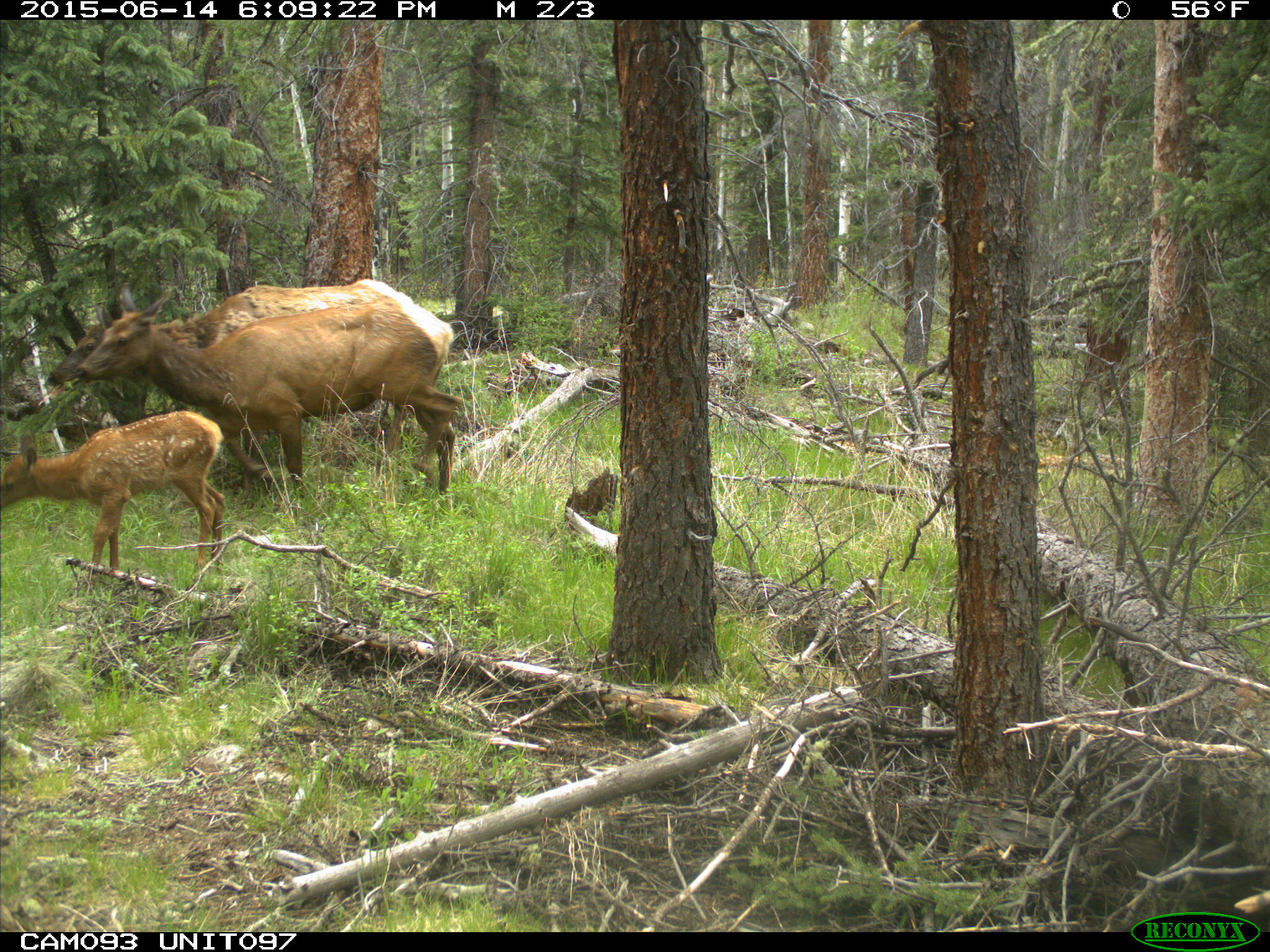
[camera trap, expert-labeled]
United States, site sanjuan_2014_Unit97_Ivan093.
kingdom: Animalia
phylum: Chordata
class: Mammalia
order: Artiodactyla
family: Cervidae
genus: Cervus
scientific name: Cervus elaphus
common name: red deer